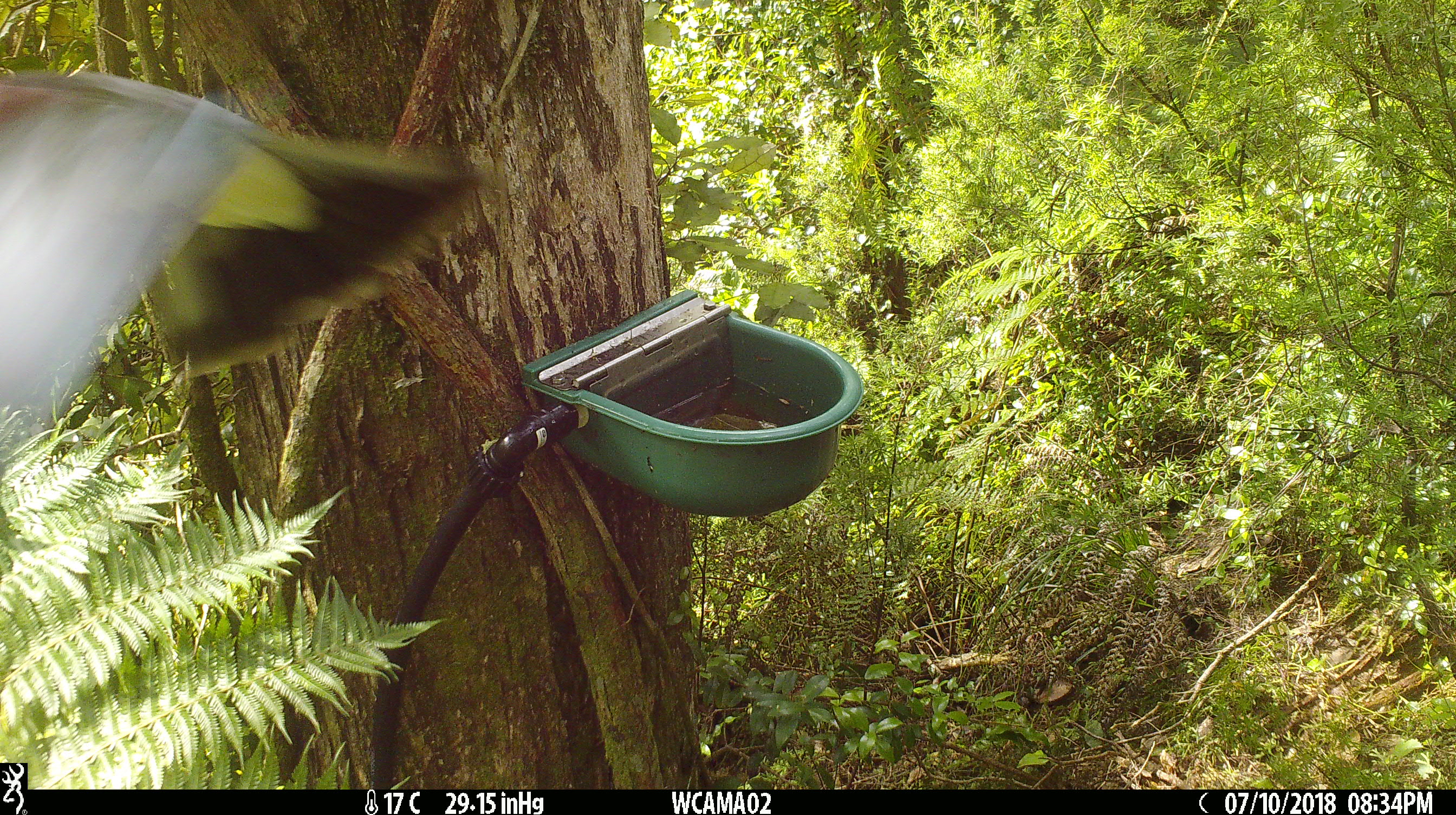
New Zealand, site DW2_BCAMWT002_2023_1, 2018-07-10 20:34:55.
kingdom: Animalia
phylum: Chordata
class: Aves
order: Columbiformes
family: Columbidae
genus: Hemiphaga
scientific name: Hemiphaga novaeseelandiae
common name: new zealand pigeon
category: kereru